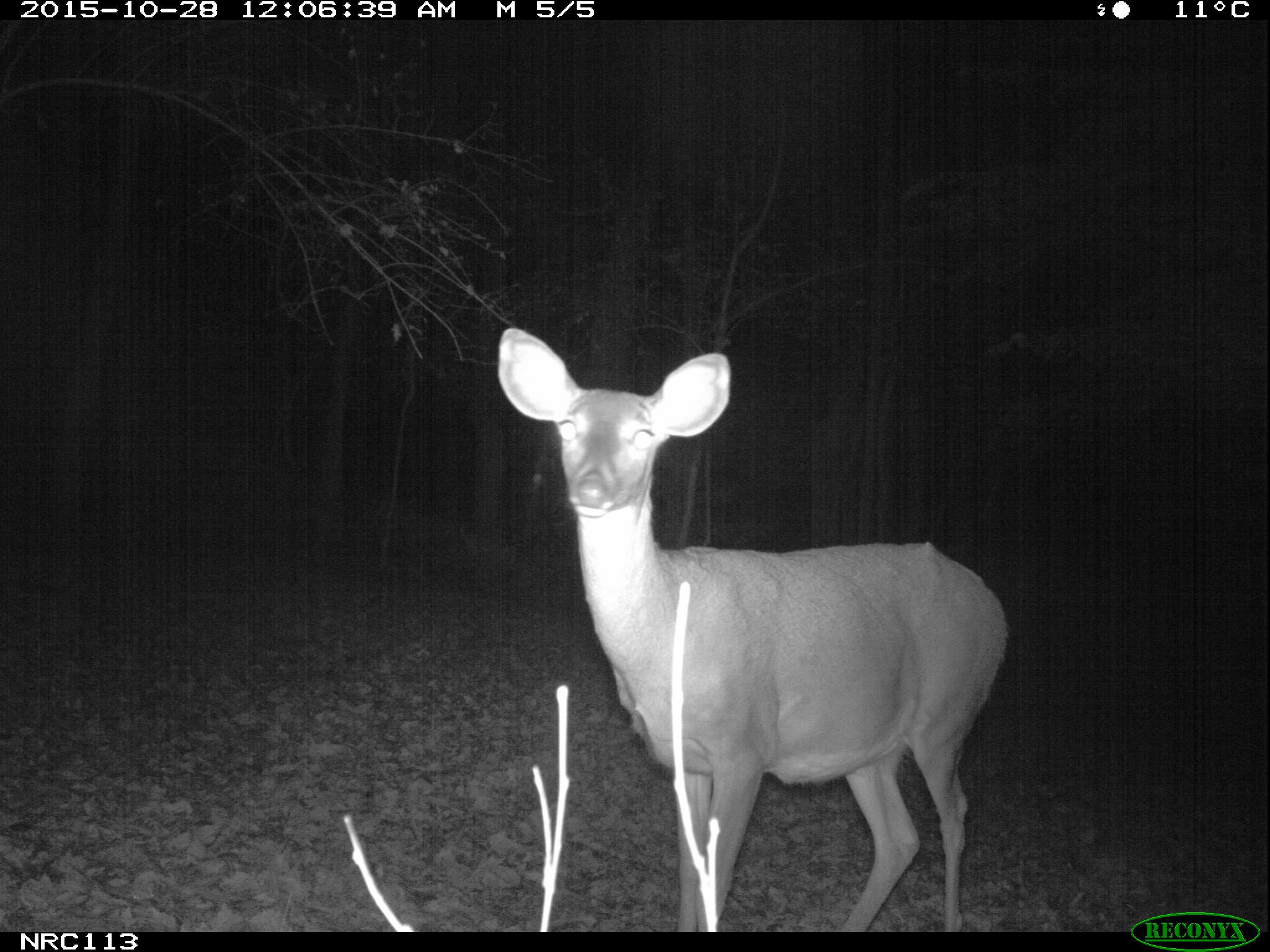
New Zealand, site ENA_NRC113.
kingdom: Animalia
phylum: Chordata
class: Mammalia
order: Artiodactyla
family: Cervidae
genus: Odocoileus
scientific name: Odocoileus virginianus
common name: white-tailed deer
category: white tailed deer